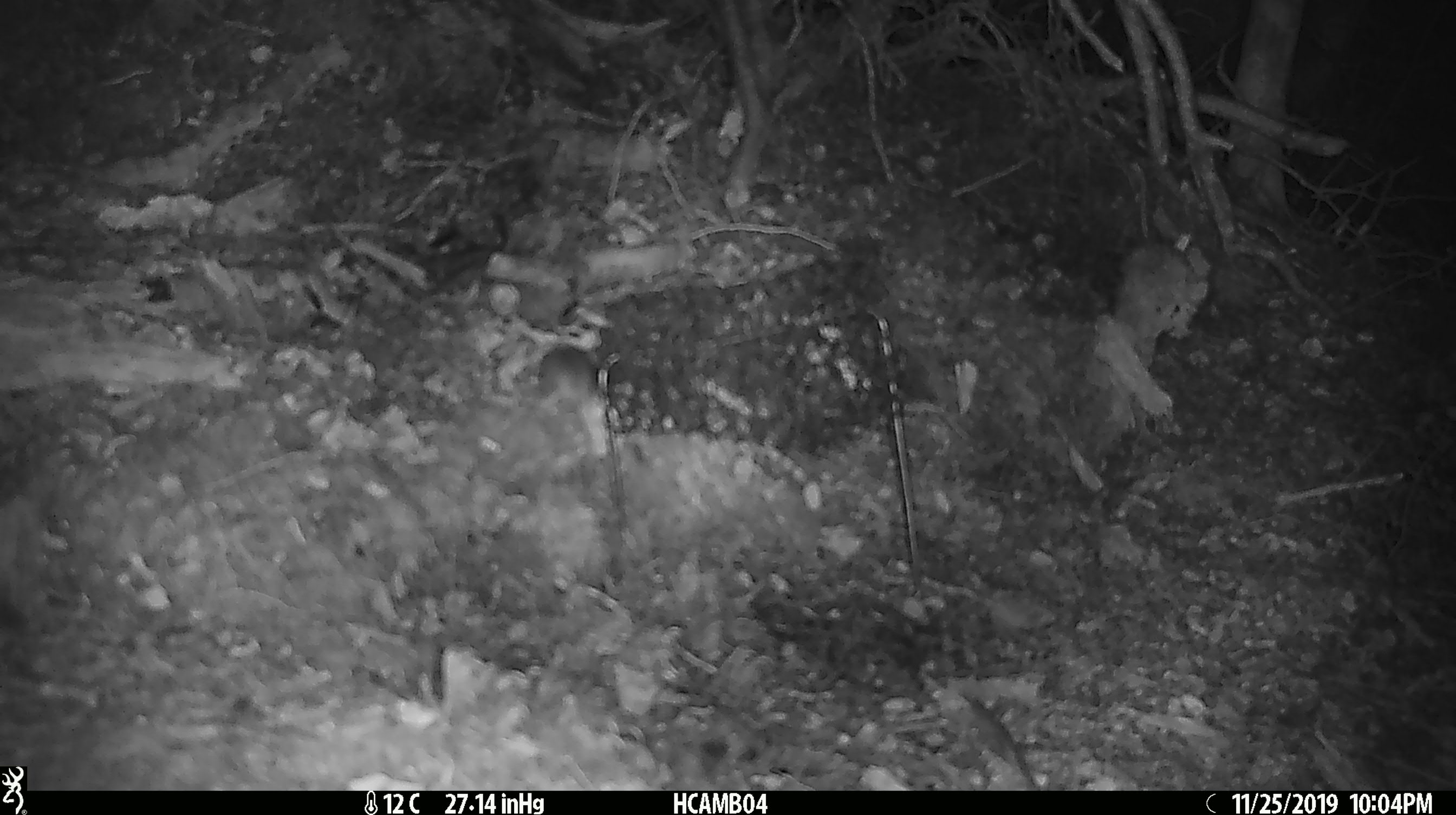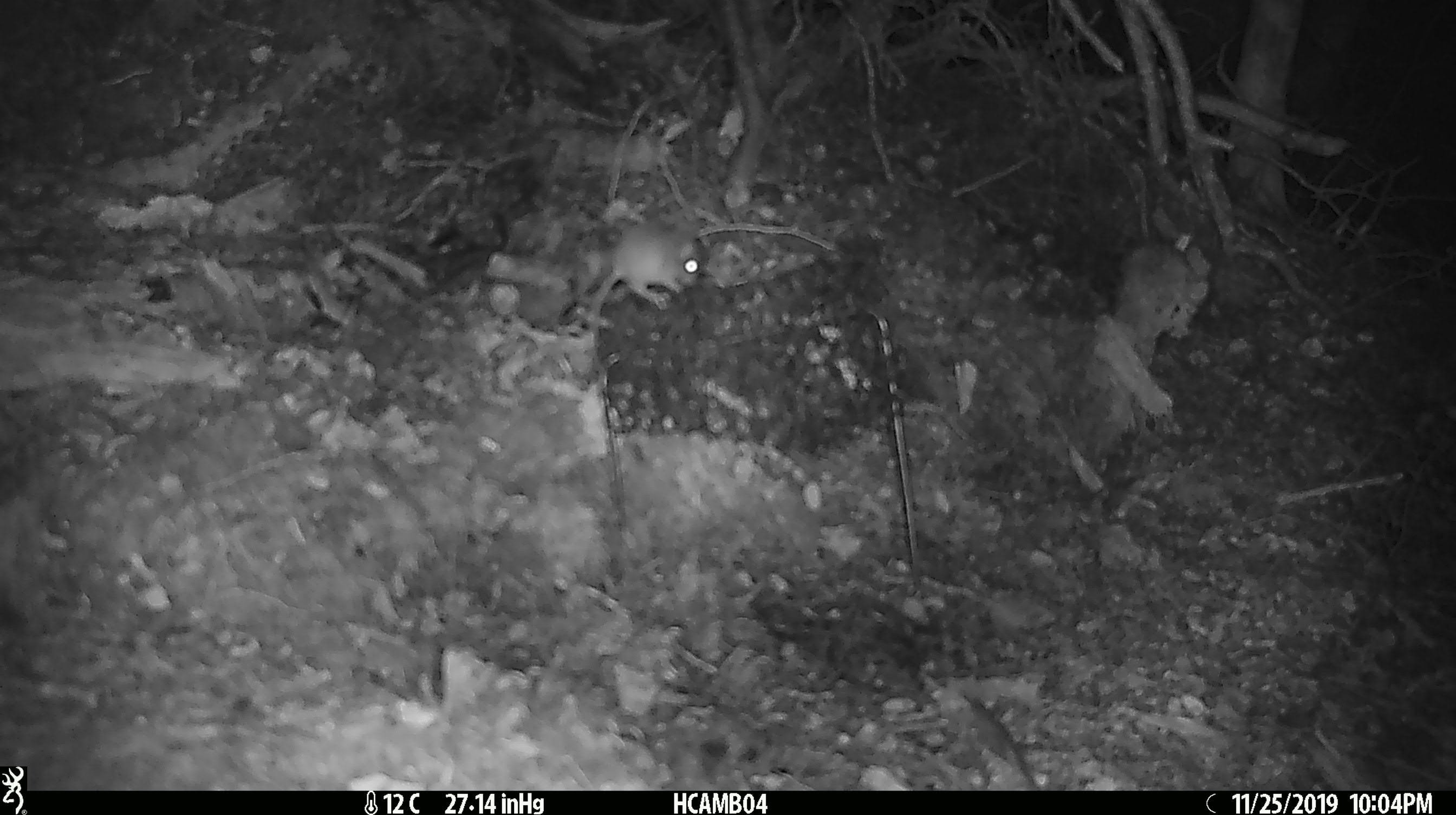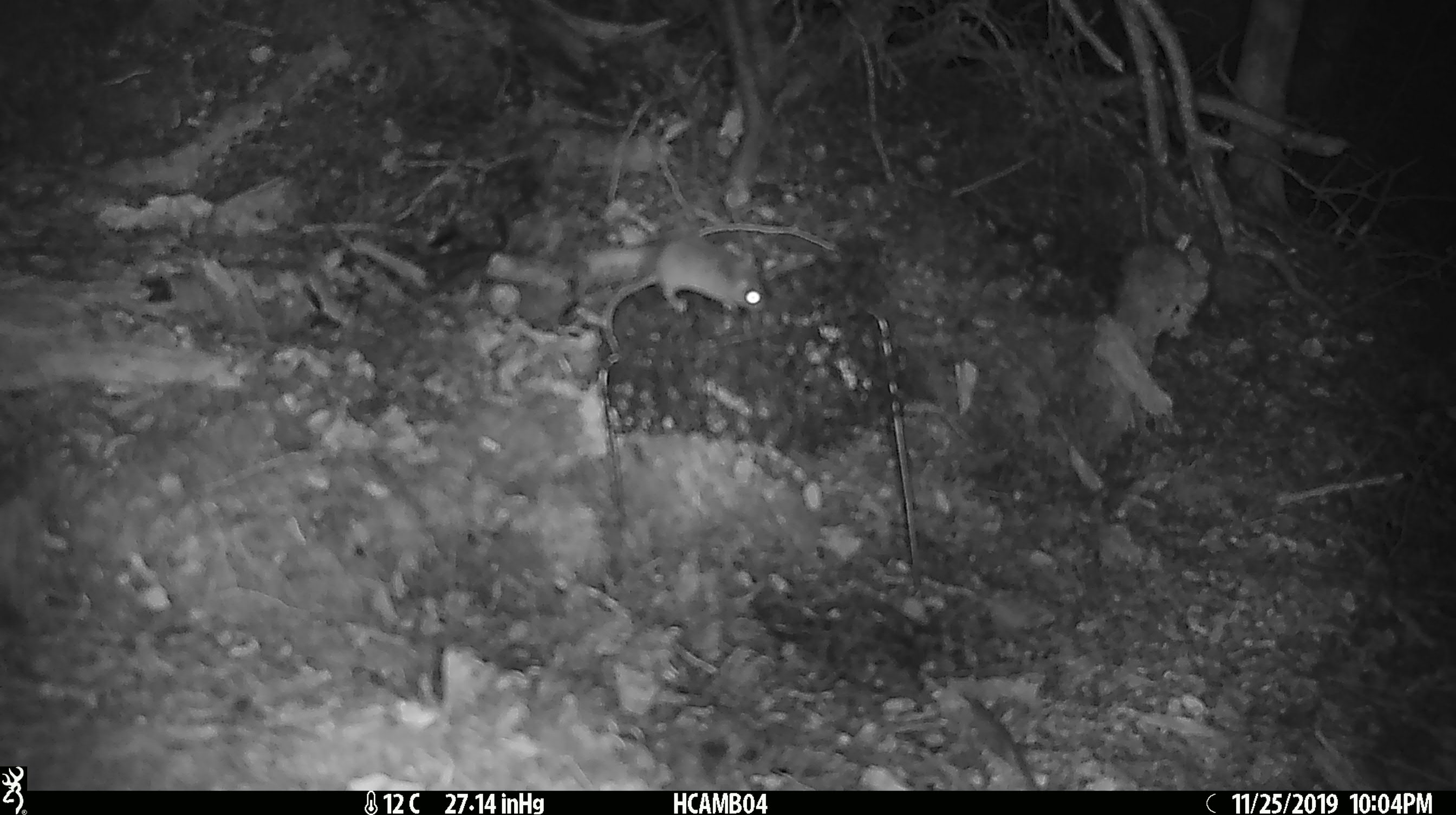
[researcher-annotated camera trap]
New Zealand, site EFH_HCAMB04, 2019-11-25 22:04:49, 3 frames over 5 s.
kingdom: Animalia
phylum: Chordata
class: Mammalia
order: Rodentia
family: Muridae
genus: Mus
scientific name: Mus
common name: mouse